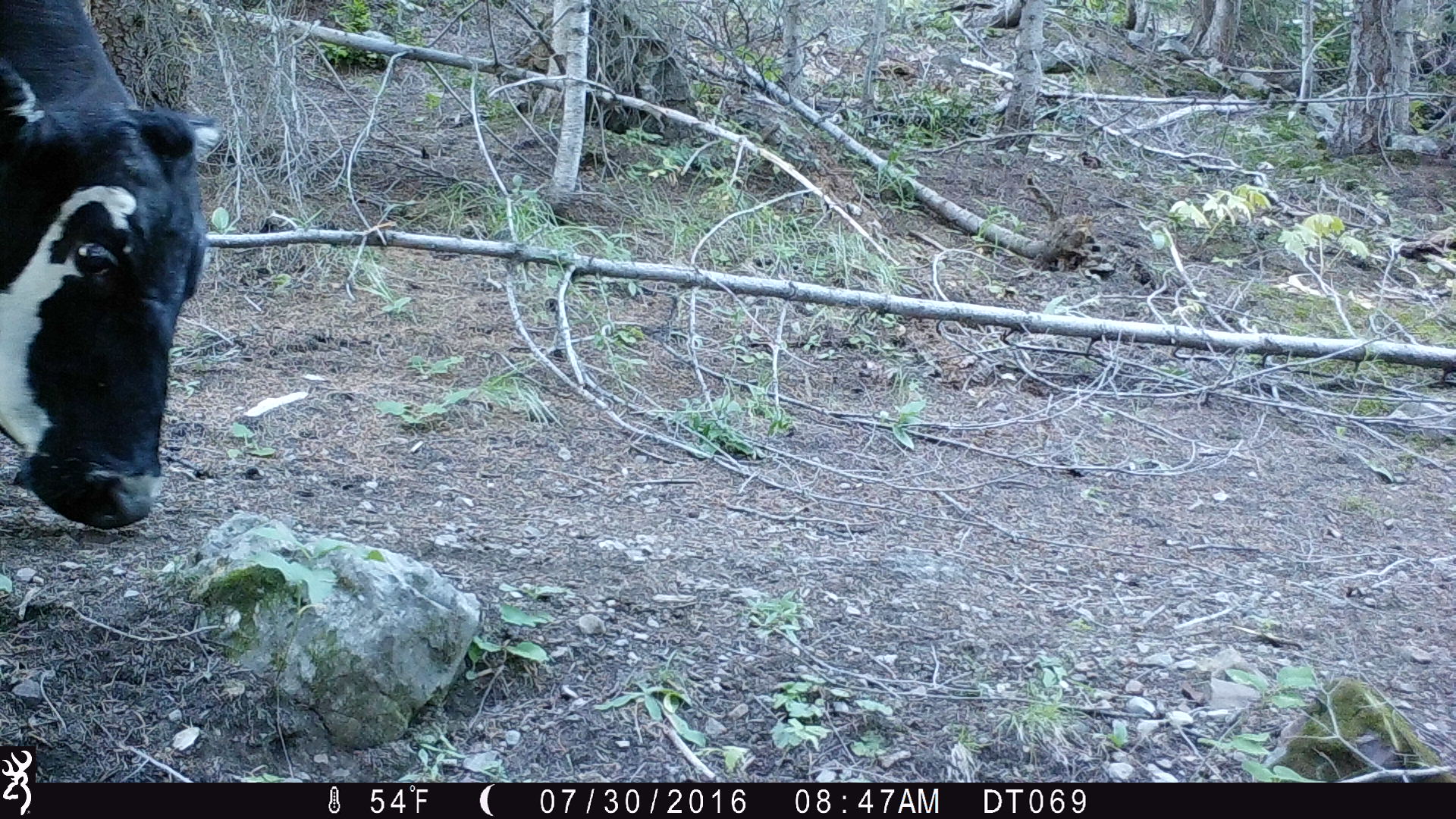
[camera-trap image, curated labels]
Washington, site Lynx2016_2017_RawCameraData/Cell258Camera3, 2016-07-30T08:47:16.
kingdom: Animalia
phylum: Chordata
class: Mammalia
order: Artiodactyla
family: Bovidae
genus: Bos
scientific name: Bos taurus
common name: domestic cattle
Domestic cattle (Bos taurus). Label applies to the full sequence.